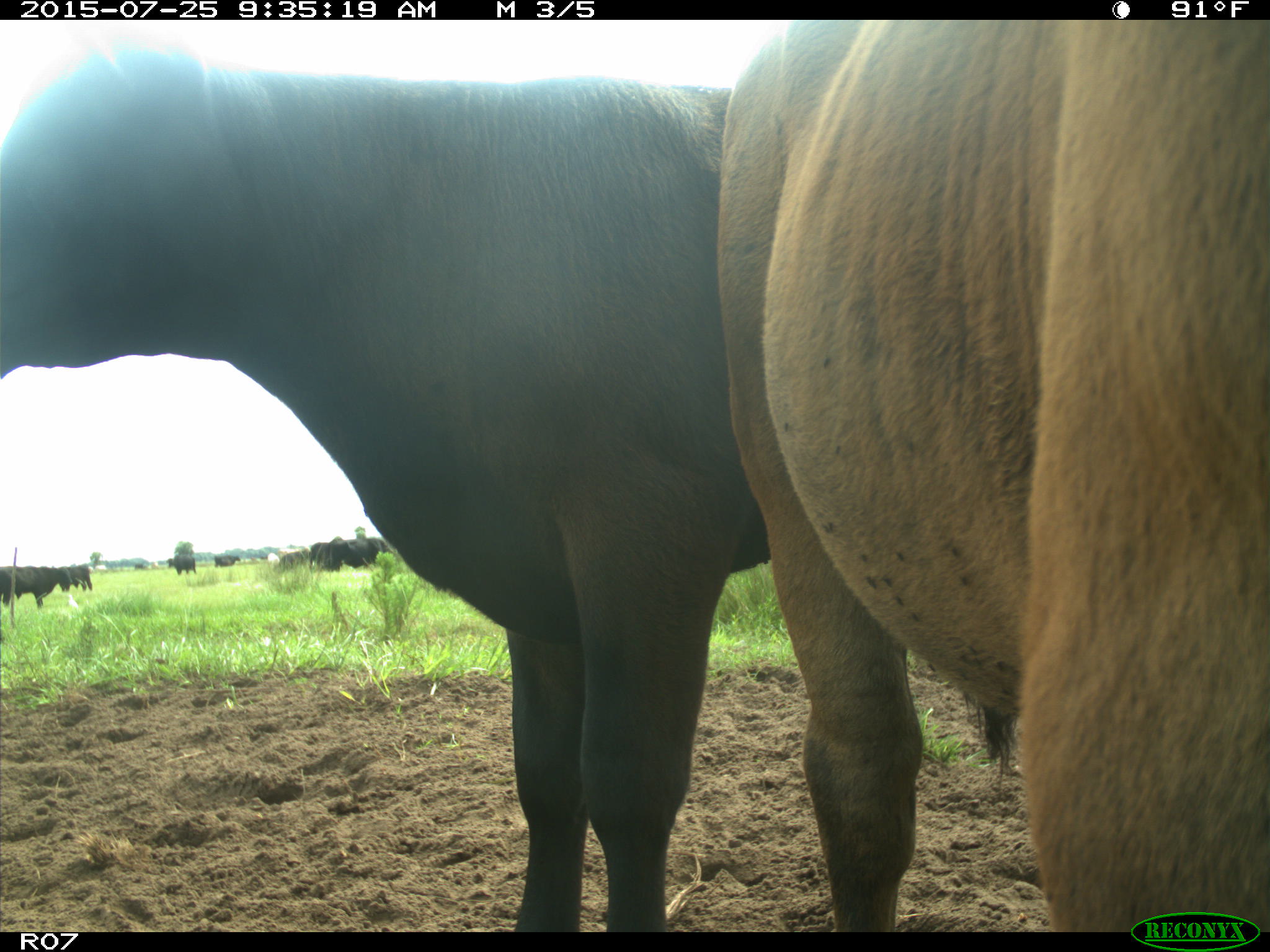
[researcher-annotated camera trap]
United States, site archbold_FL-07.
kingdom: Animalia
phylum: Chordata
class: Mammalia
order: Artiodactyla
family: Bovidae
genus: Bos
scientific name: Bos taurus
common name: domestic cow